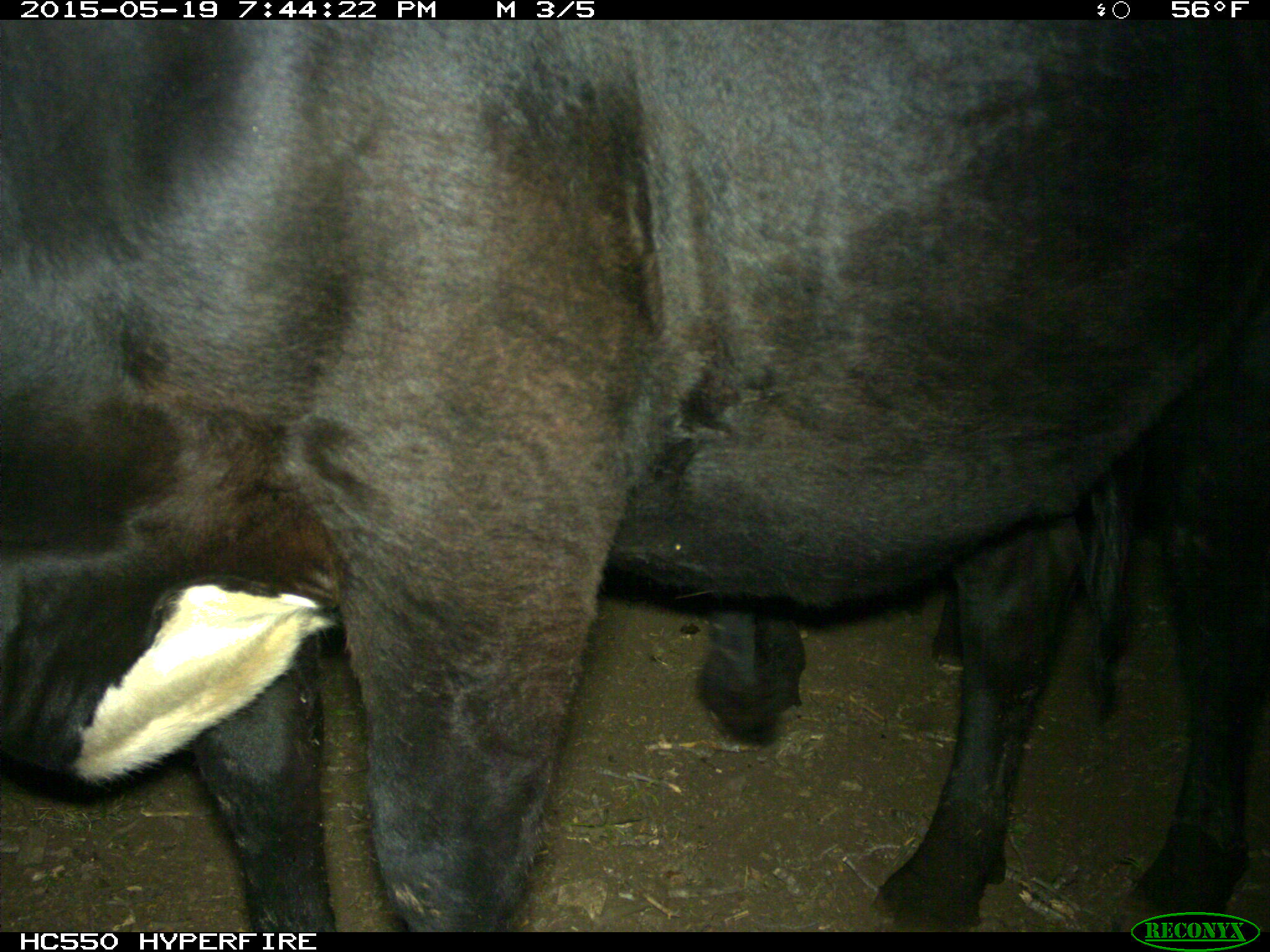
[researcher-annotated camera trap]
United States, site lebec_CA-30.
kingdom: Animalia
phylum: Chordata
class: Mammalia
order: Artiodactyla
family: Bovidae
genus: Bos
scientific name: Bos taurus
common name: domestic cow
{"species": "Bos taurus (domestic cow)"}